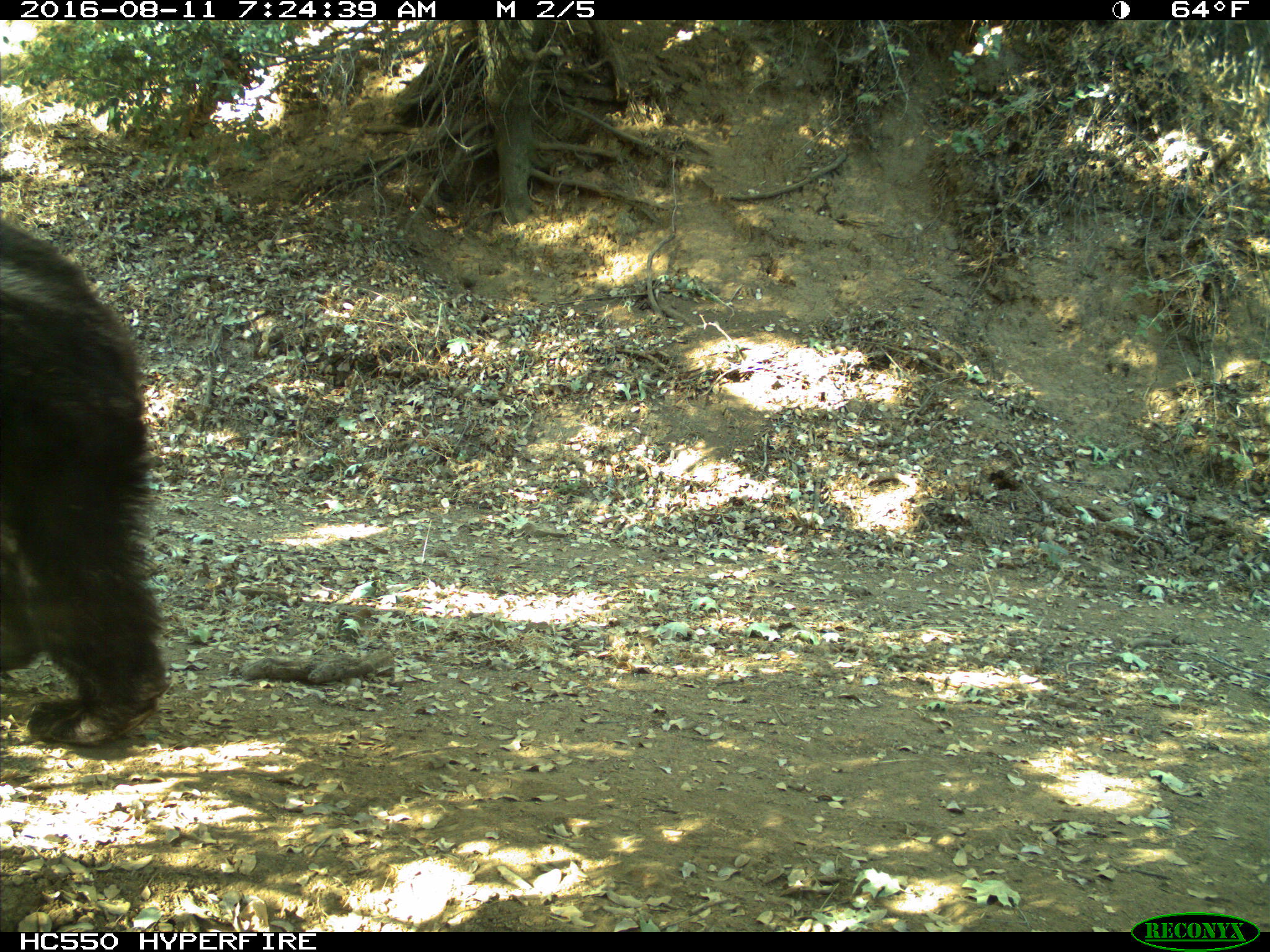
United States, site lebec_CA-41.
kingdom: Animalia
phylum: Chordata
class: Mammalia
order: Carnivora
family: Ursidae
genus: Ursus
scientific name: Ursus americanus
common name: american black bear